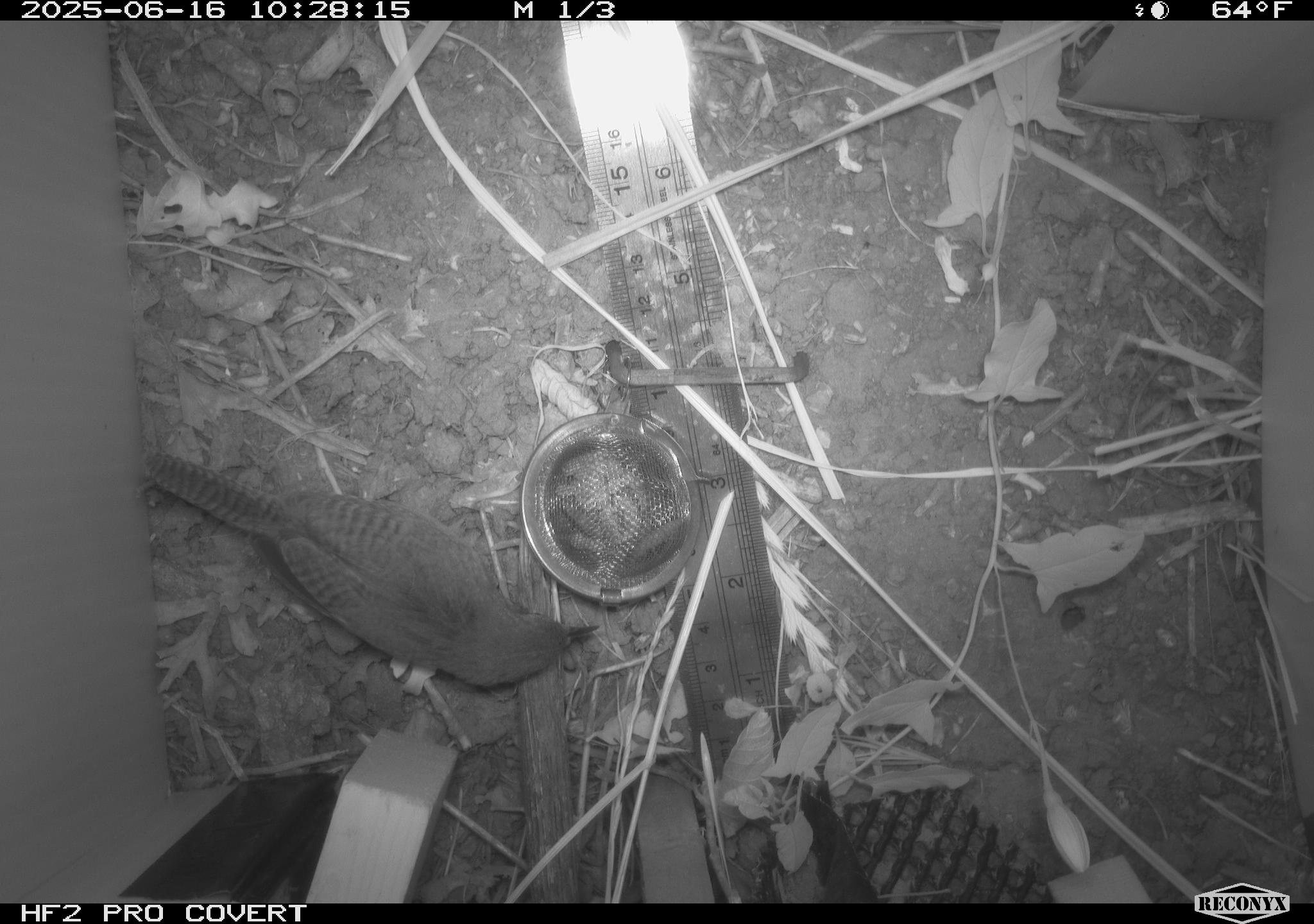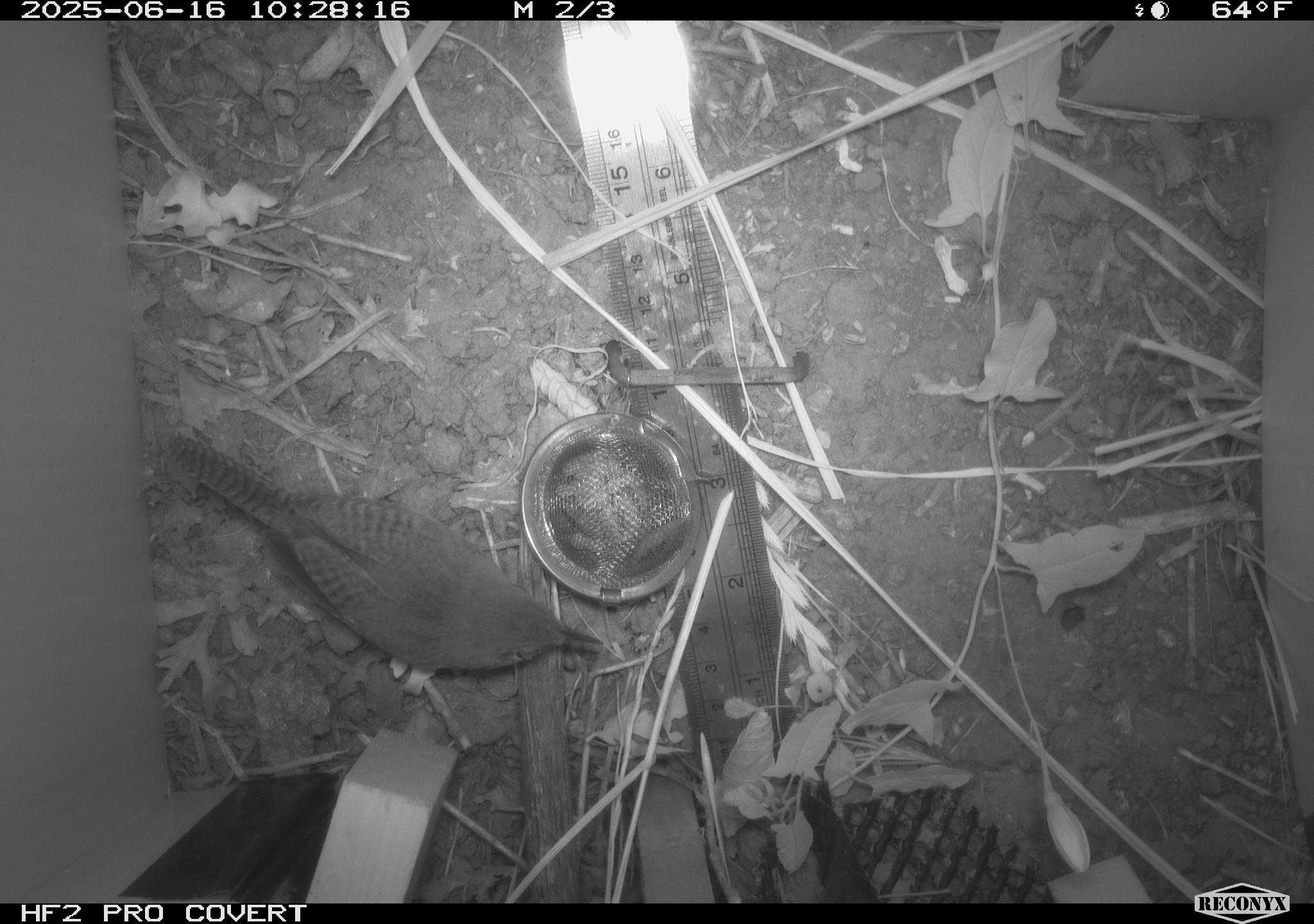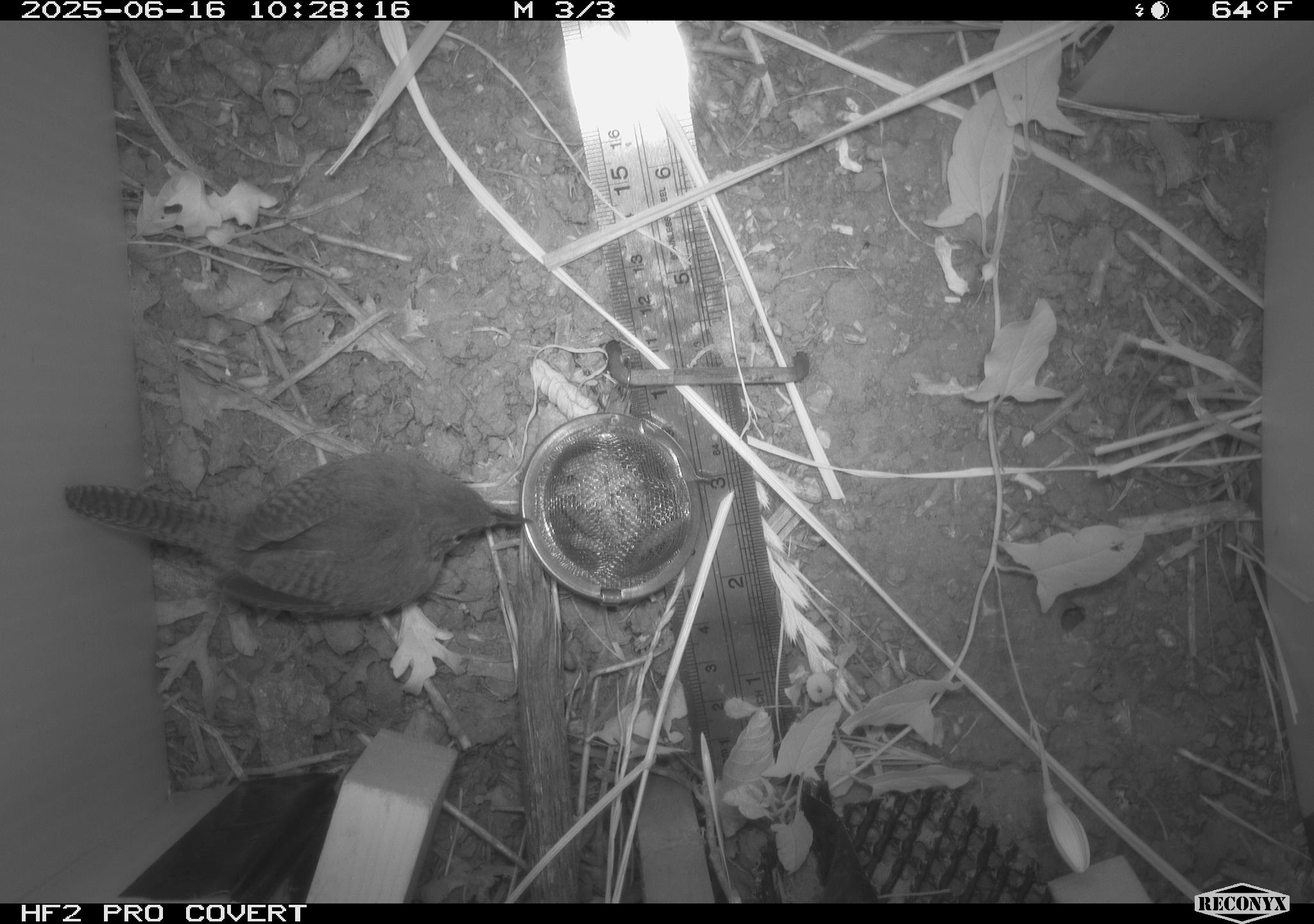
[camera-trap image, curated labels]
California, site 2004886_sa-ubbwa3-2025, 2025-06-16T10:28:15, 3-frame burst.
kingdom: Animalia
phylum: Chordata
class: Aves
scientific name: Aves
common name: bird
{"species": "bird (Aves)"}